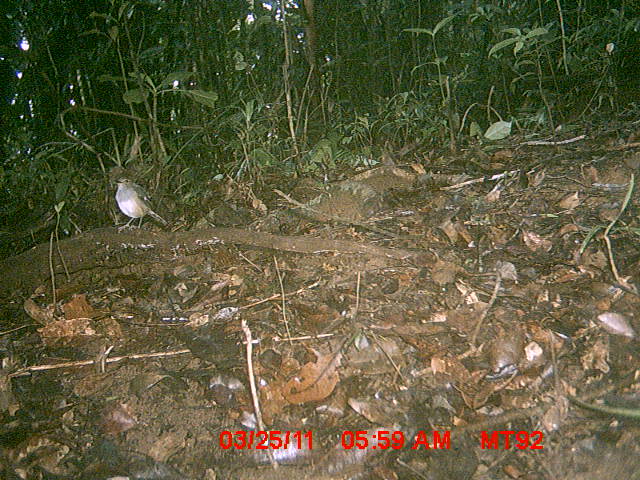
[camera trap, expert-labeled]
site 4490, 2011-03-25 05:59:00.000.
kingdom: Animalia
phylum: Chordata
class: Aves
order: Passeriformes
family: Cisticolidae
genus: Cisticola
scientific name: Cisticola cherina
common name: madagascar cisticola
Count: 1.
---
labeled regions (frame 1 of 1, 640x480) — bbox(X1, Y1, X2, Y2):
cisticola cherina: bbox(113, 177, 168, 233)